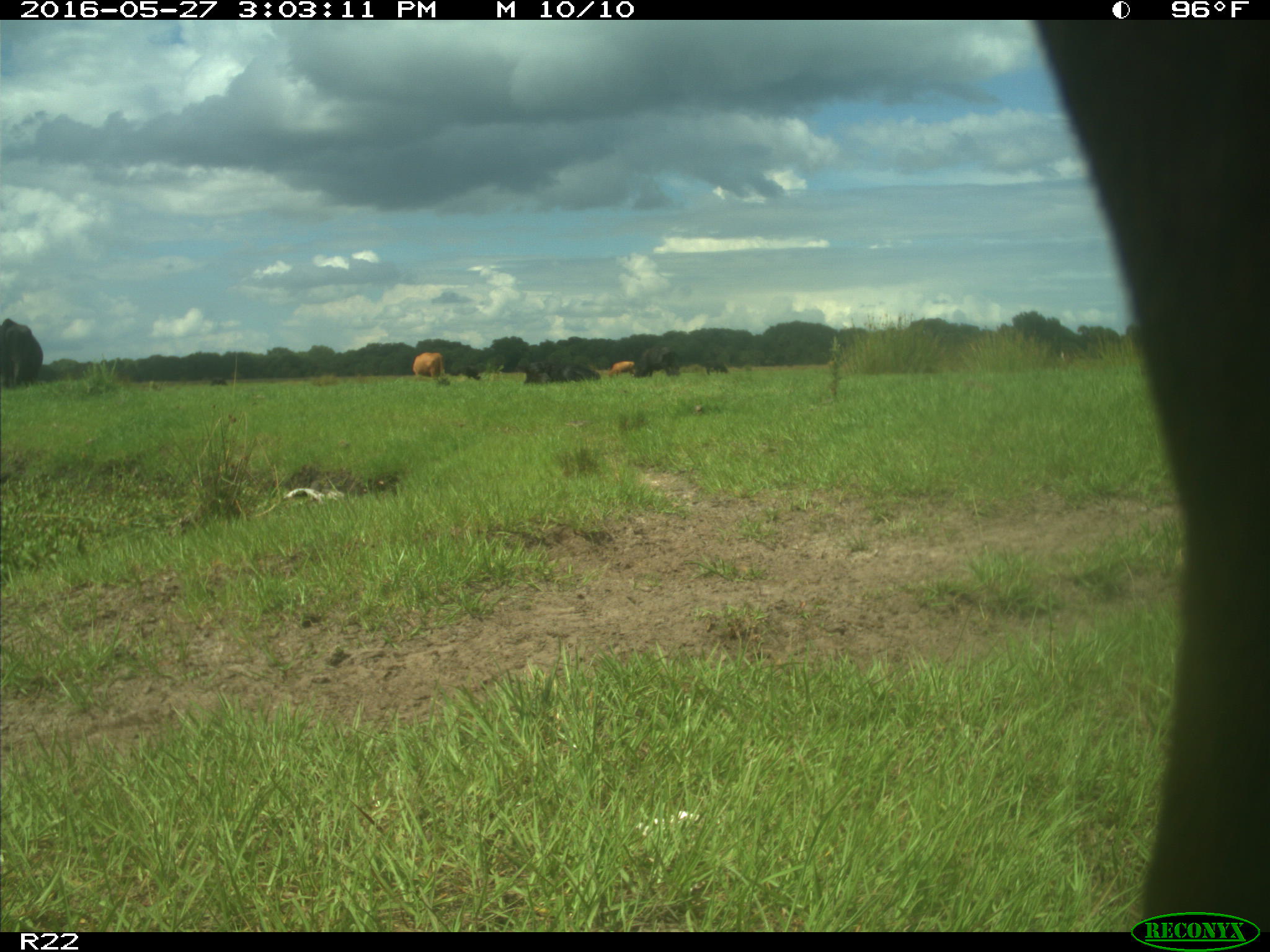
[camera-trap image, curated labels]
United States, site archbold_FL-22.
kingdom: Animalia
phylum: Chordata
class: Mammalia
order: Artiodactyla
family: Bovidae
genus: Bos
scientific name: Bos taurus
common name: domestic cow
Bos taurus (domestic cow).